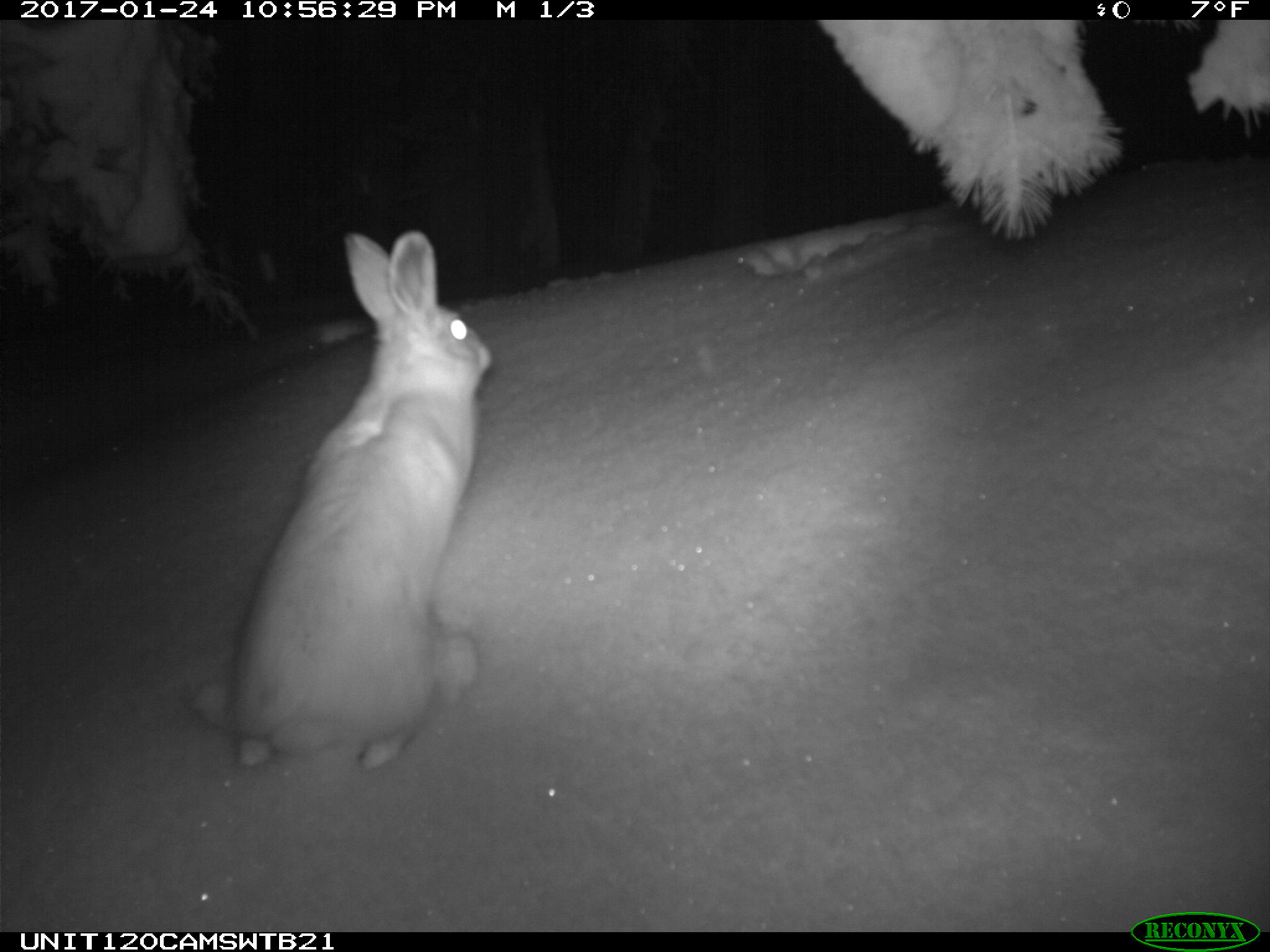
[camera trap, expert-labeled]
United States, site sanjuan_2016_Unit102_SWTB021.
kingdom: Animalia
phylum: Chordata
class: Mammalia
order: Lagomorpha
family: Leporidae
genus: Lepus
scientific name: Lepus americanus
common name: snowshoe hare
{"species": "Lepus americanus (snowshoe hare)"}